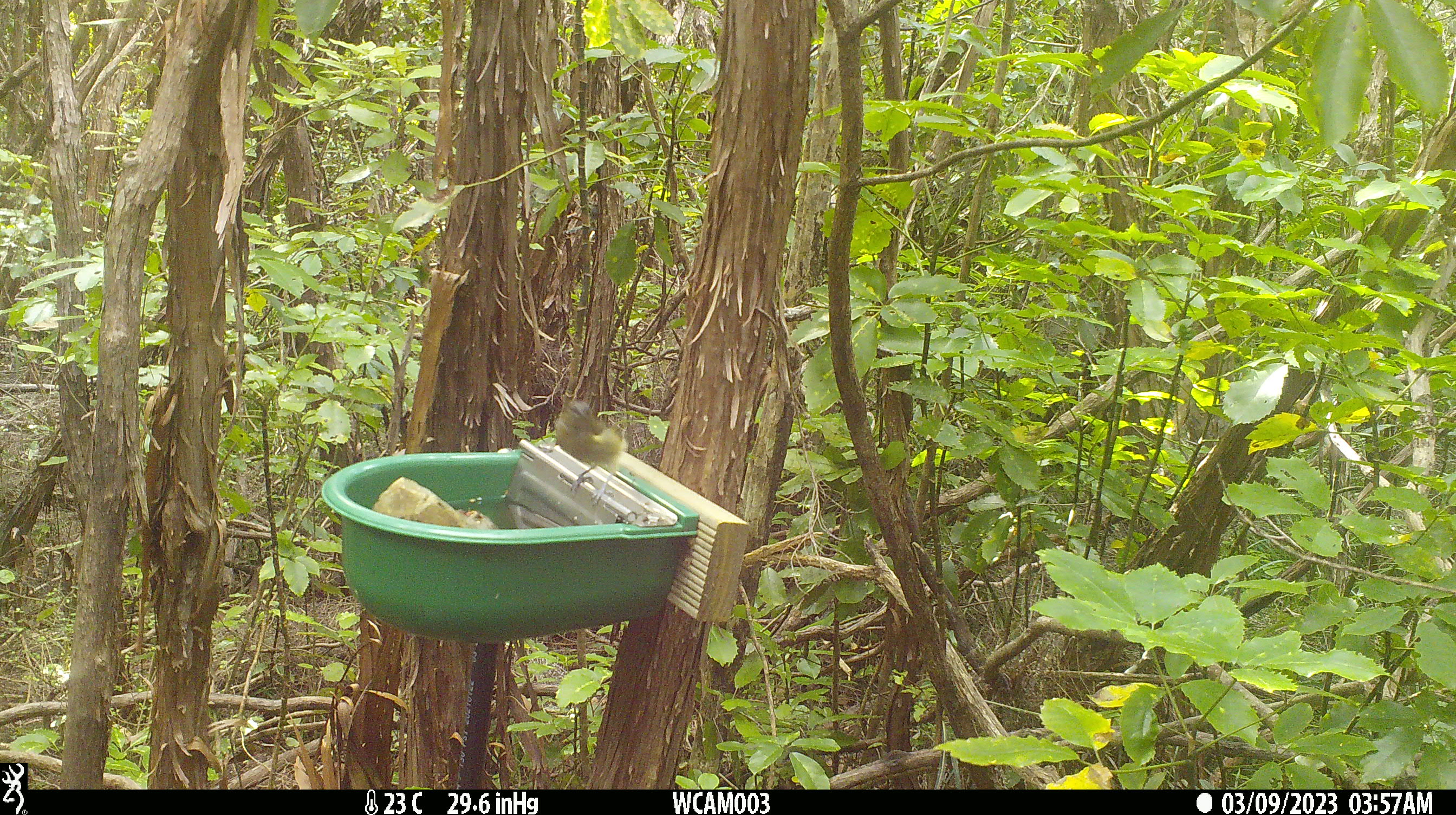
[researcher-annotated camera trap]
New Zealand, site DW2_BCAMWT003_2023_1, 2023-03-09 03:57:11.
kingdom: Animalia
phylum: Chordata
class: Aves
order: Passeriformes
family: Meliphagidae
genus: Anthornis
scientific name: Anthornis melanura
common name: new zealand bellbird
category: bellbird